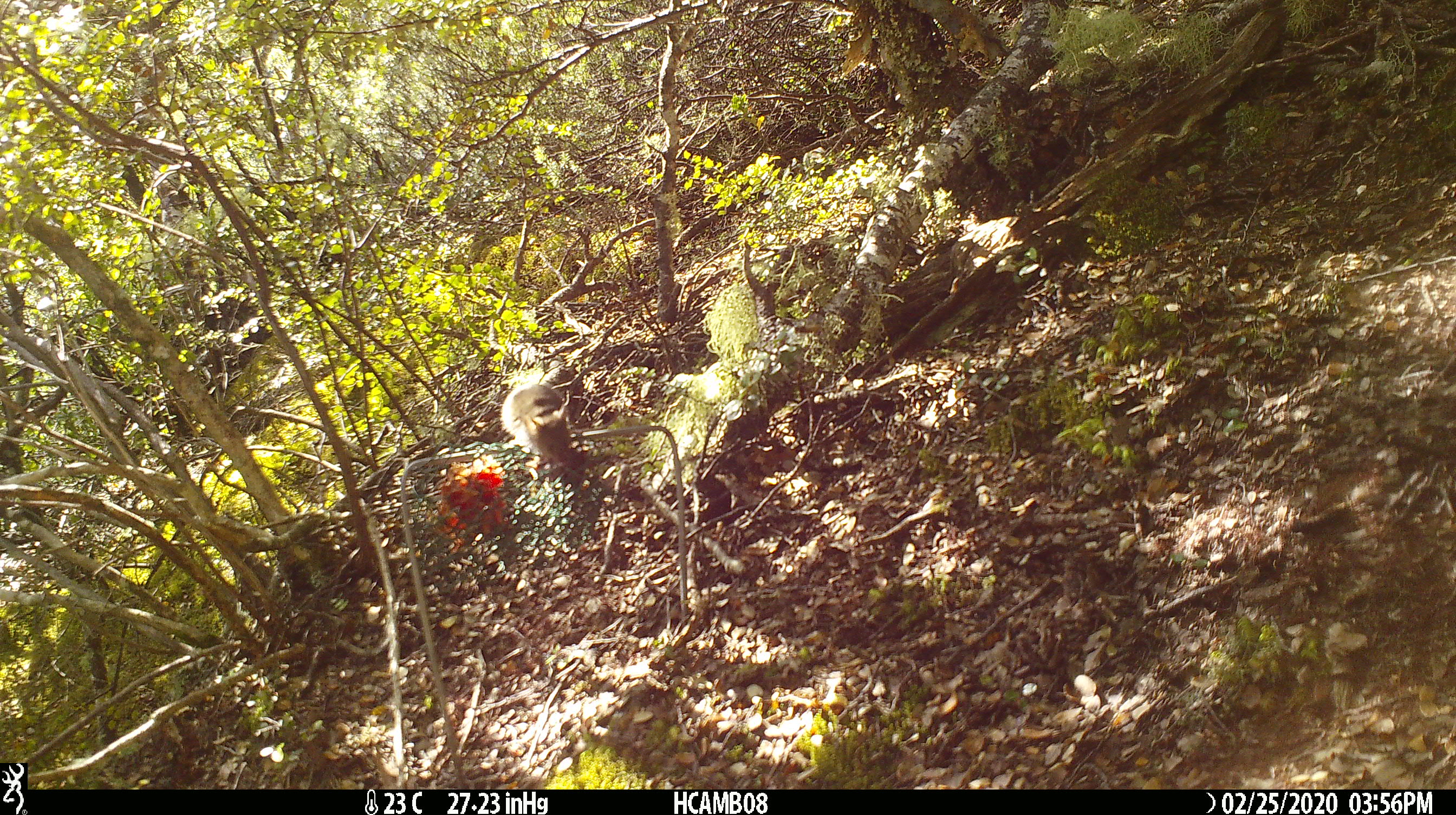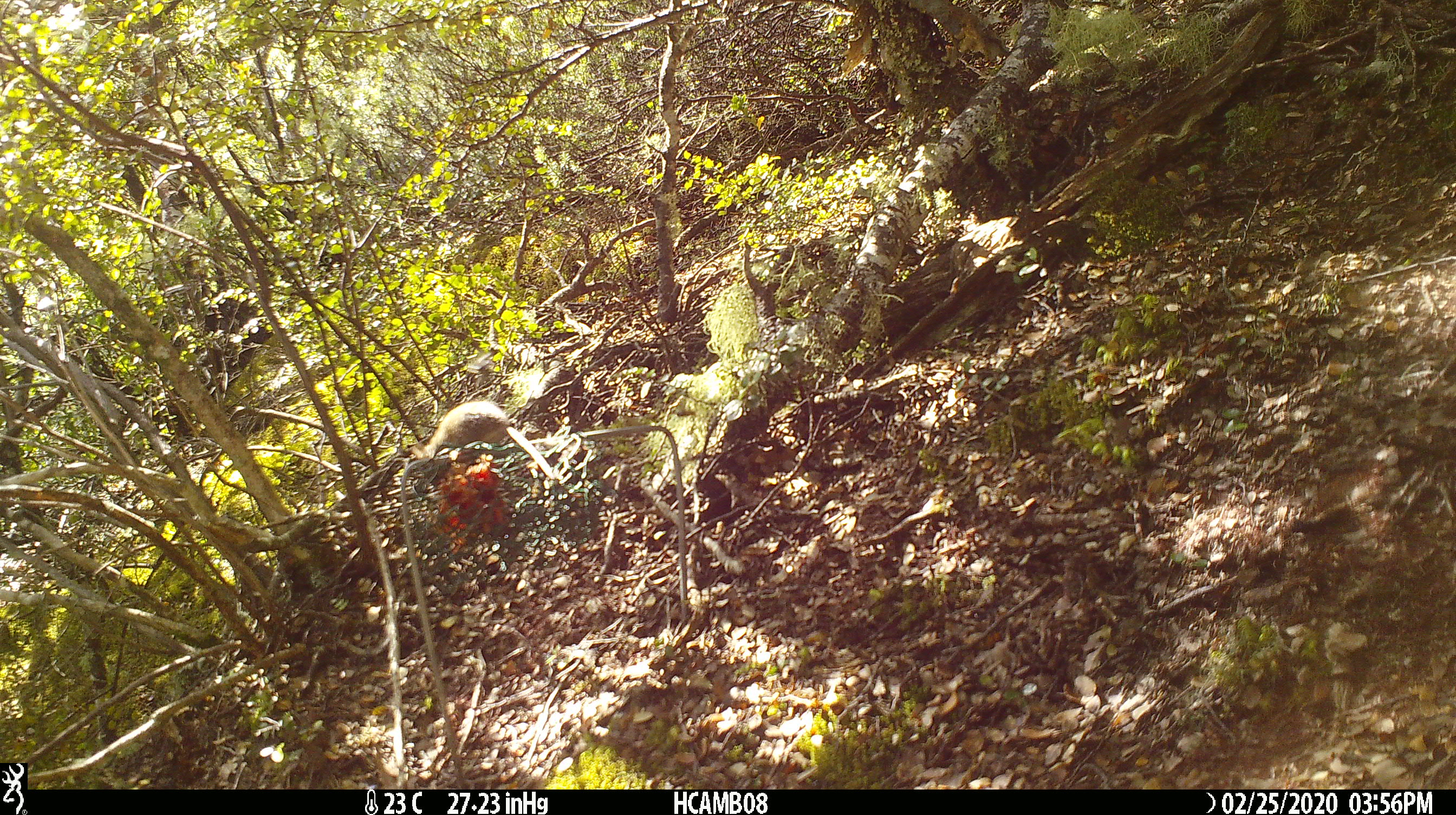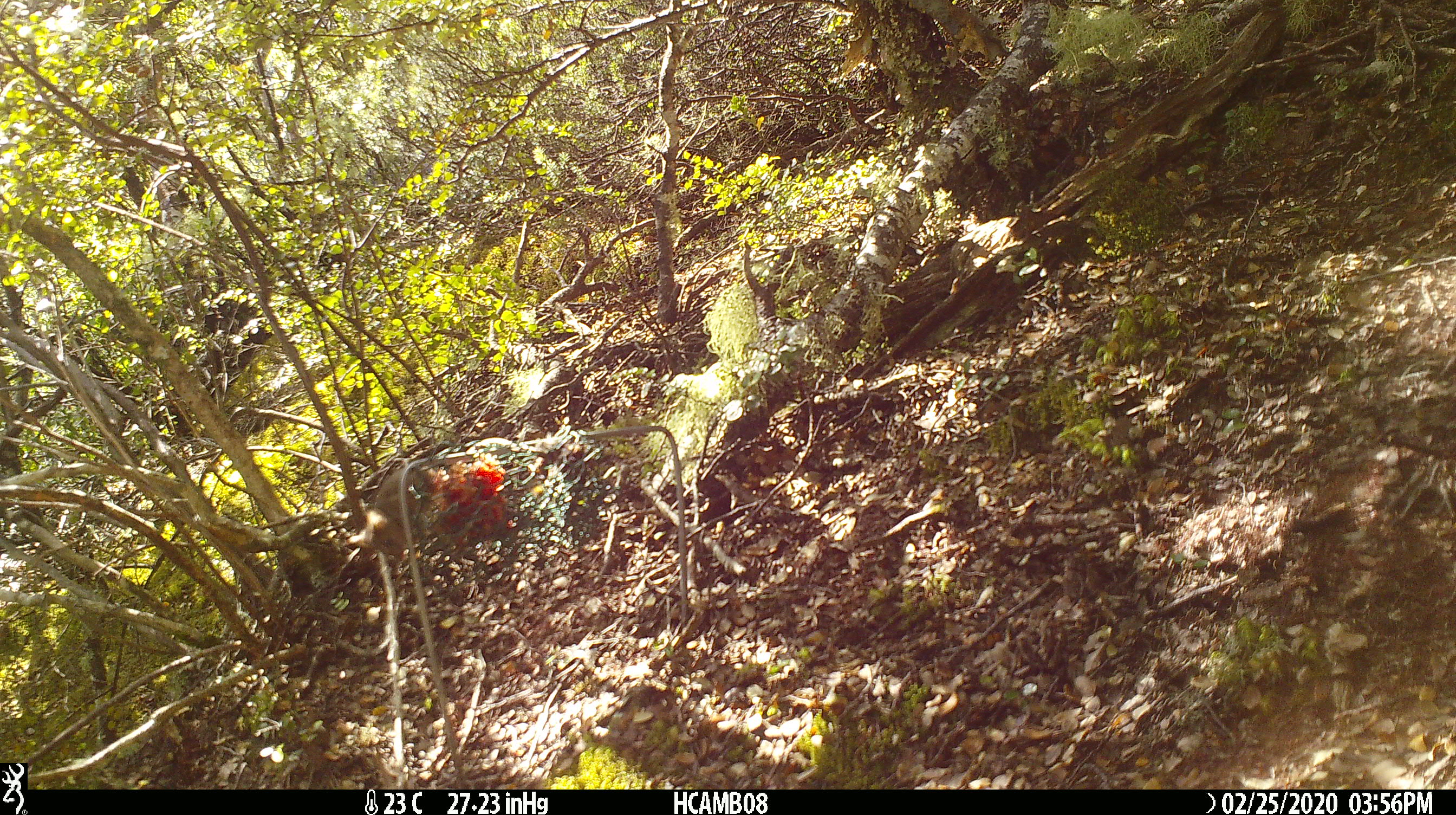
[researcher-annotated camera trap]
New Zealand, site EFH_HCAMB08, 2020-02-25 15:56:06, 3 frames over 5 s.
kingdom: Animalia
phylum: Chordata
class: Mammalia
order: Rodentia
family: Muridae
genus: Mus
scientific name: Mus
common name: mouse